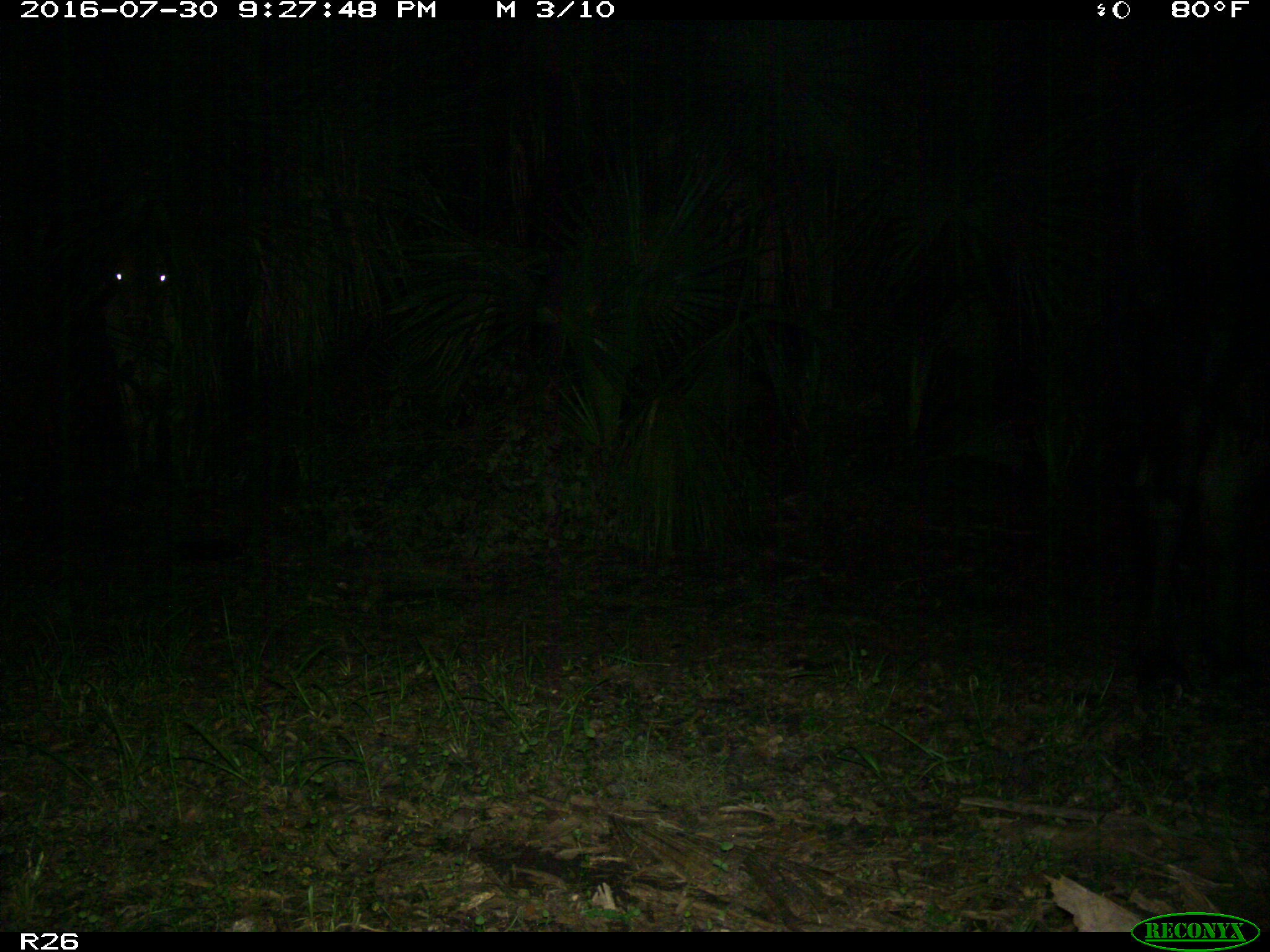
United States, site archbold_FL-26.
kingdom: Animalia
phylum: Chordata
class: Mammalia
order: Artiodactyla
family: Bovidae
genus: Bos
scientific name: Bos taurus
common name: domestic cow